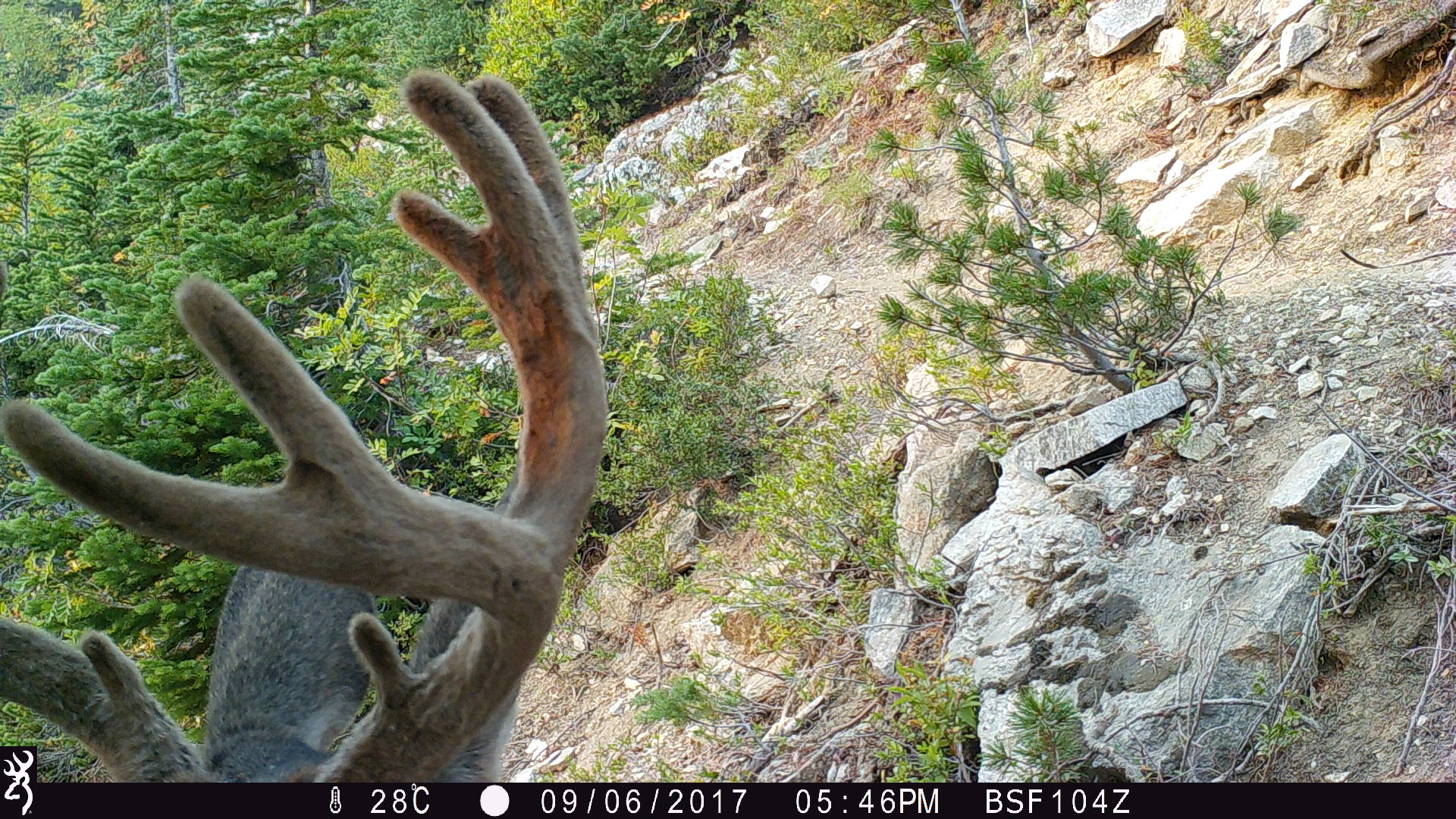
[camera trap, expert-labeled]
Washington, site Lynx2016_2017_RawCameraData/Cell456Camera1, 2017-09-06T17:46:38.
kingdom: Animalia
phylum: Chordata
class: Mammalia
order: Artiodactyla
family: Cervidae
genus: Odocoileus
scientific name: Odocoileus hemionus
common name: mule deer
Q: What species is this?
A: Odocoileus hemionus (mule deer).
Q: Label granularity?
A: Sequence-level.